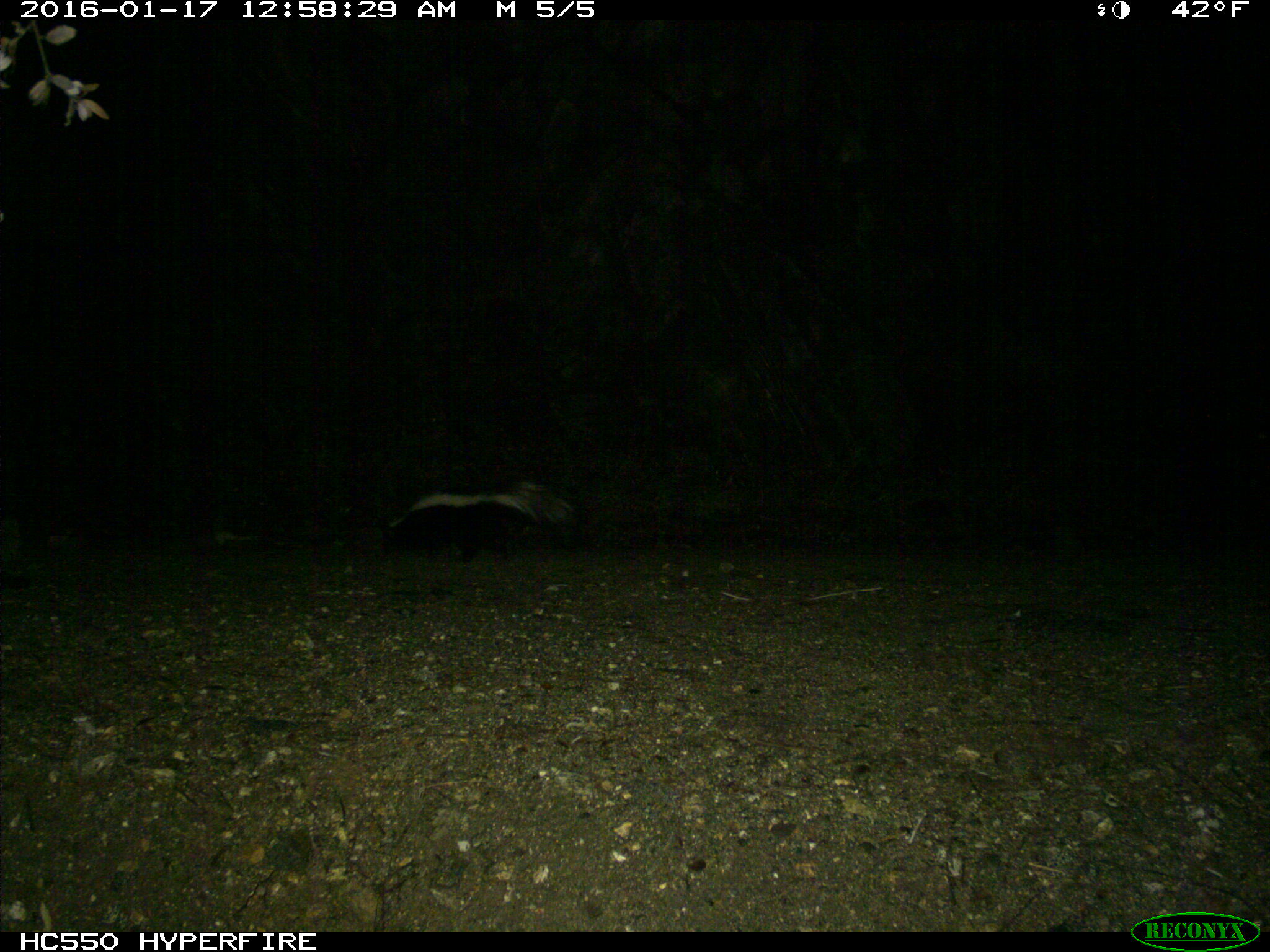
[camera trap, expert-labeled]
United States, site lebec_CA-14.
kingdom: Animalia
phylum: Chordata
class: Mammalia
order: Carnivora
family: Mephitidae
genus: Mephitis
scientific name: Mephitis mephitis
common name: striped skunk